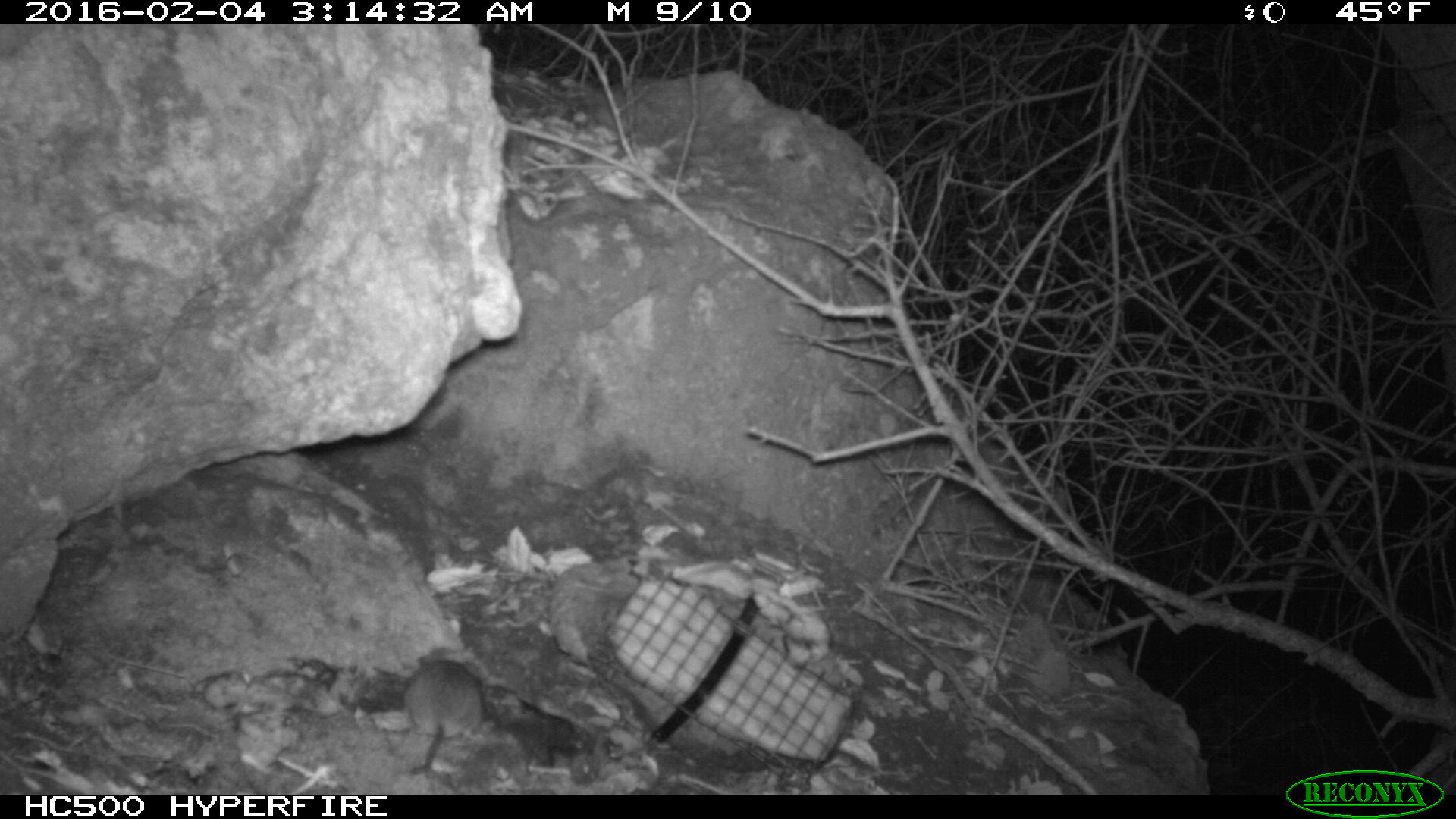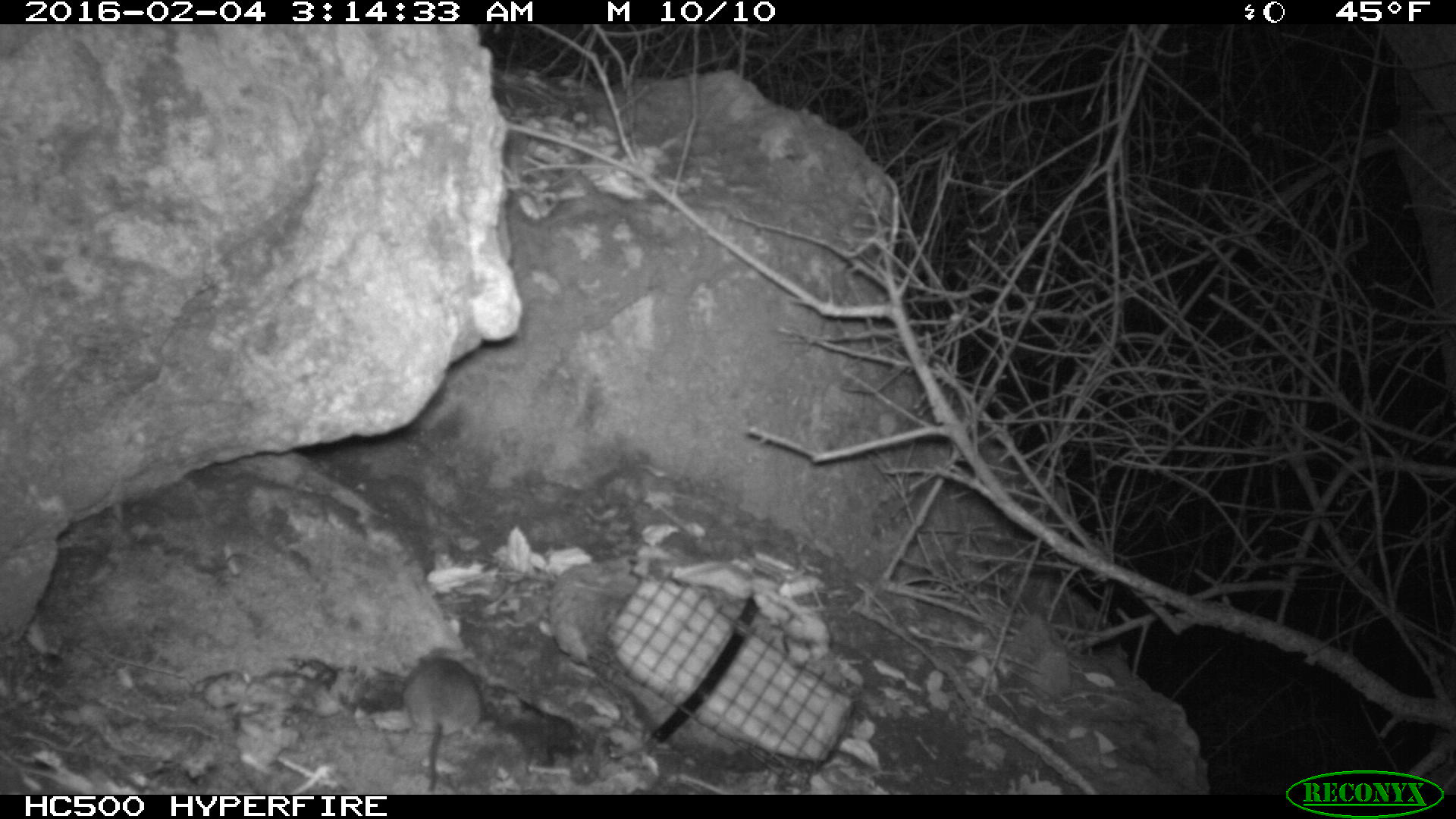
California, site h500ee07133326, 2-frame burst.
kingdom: Animalia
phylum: Chordata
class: Mammalia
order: Rodentia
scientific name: Rodentia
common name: rodent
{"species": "rodent (Rodentia)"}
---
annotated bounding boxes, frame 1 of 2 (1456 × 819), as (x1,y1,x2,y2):
rodent: (403,648,484,774)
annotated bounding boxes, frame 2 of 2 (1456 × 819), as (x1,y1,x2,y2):
rodent: (403,657,483,789)